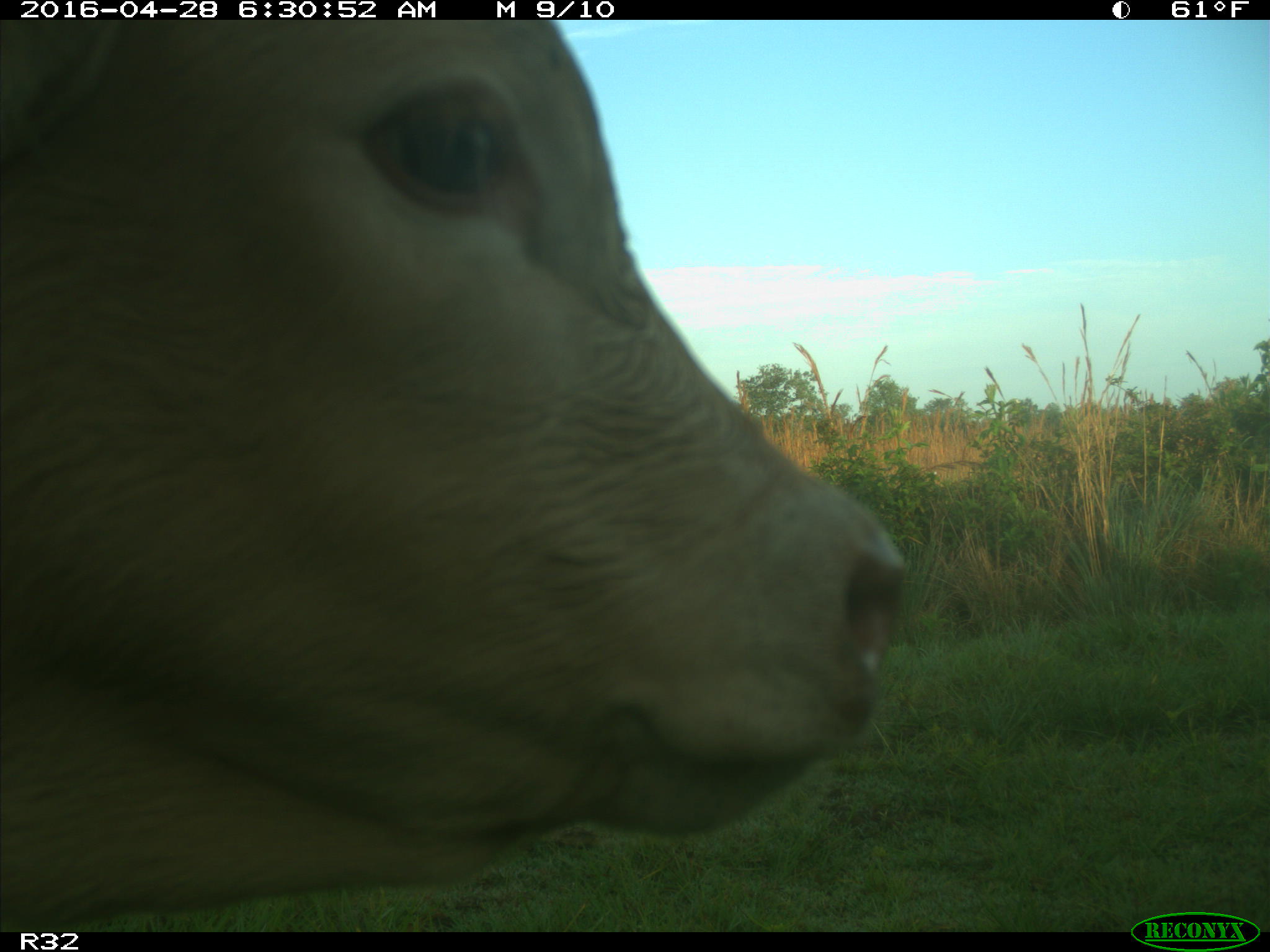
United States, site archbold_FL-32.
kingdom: Animalia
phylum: Chordata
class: Mammalia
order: Artiodactyla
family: Bovidae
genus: Bos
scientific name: Bos taurus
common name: domestic cow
Bos taurus (domestic cow).